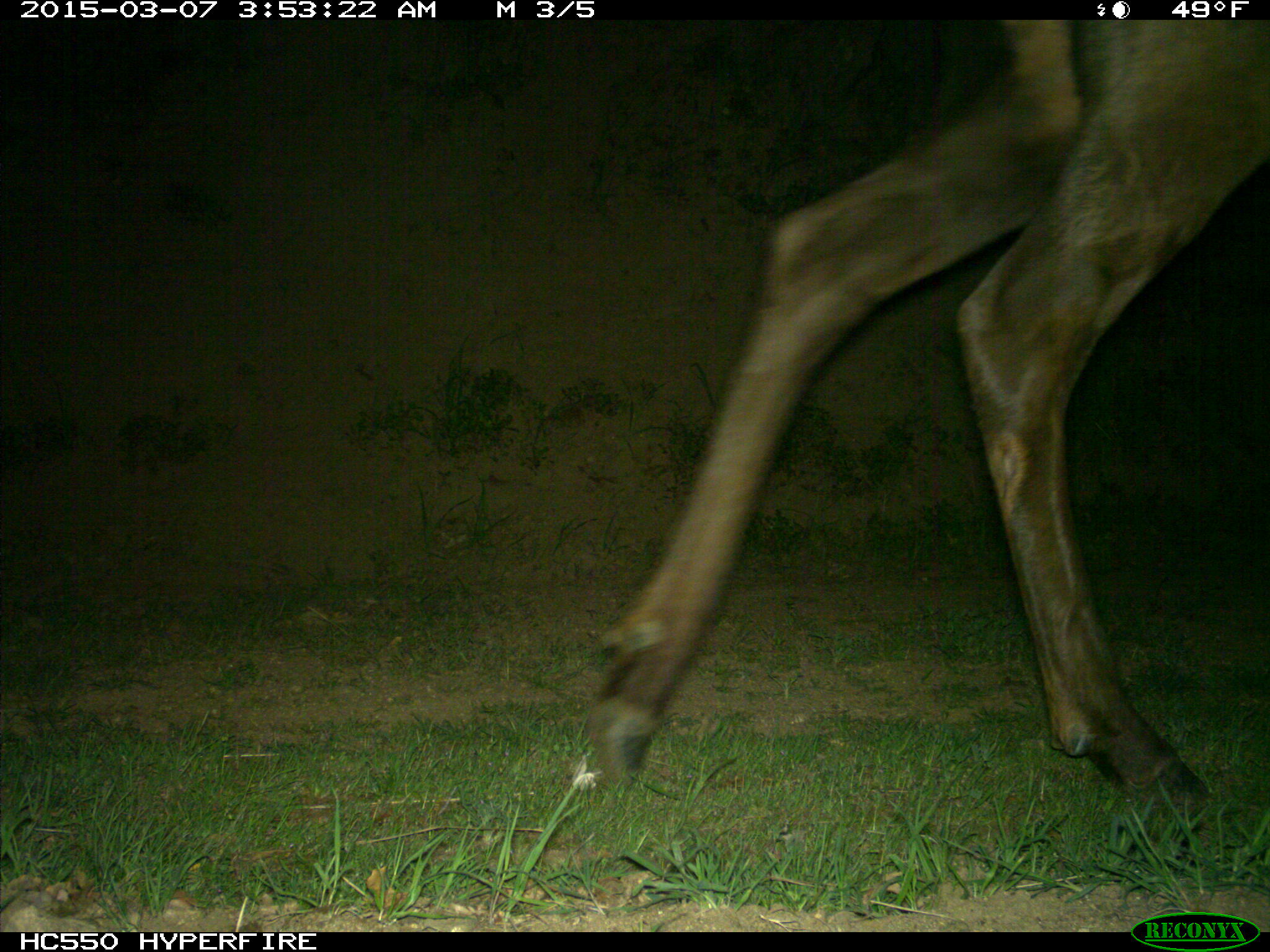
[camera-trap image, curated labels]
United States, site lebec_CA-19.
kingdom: Animalia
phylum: Chordata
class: Mammalia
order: Artiodactyla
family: Cervidae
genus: Cervus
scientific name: Cervus canadensis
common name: elk